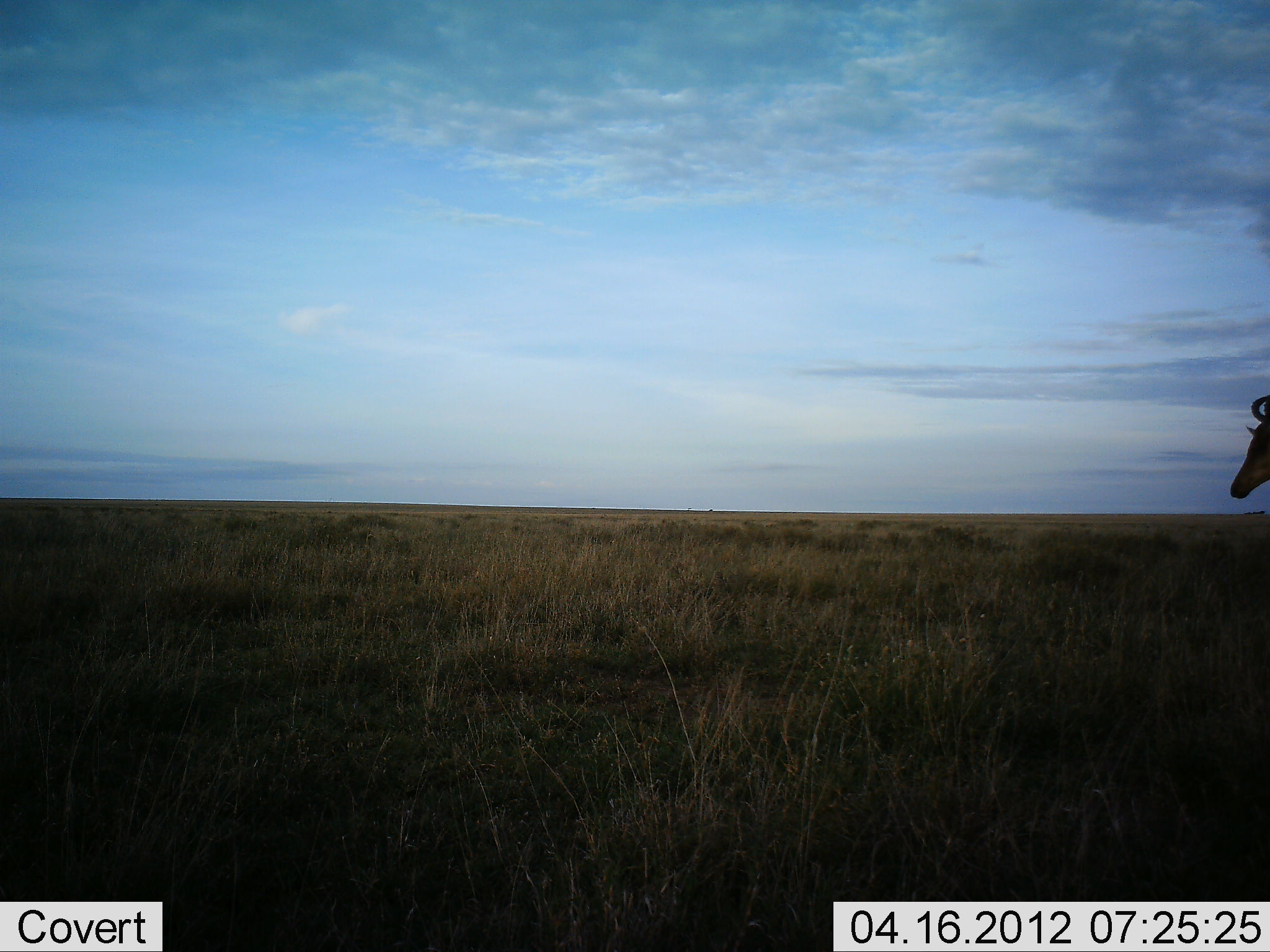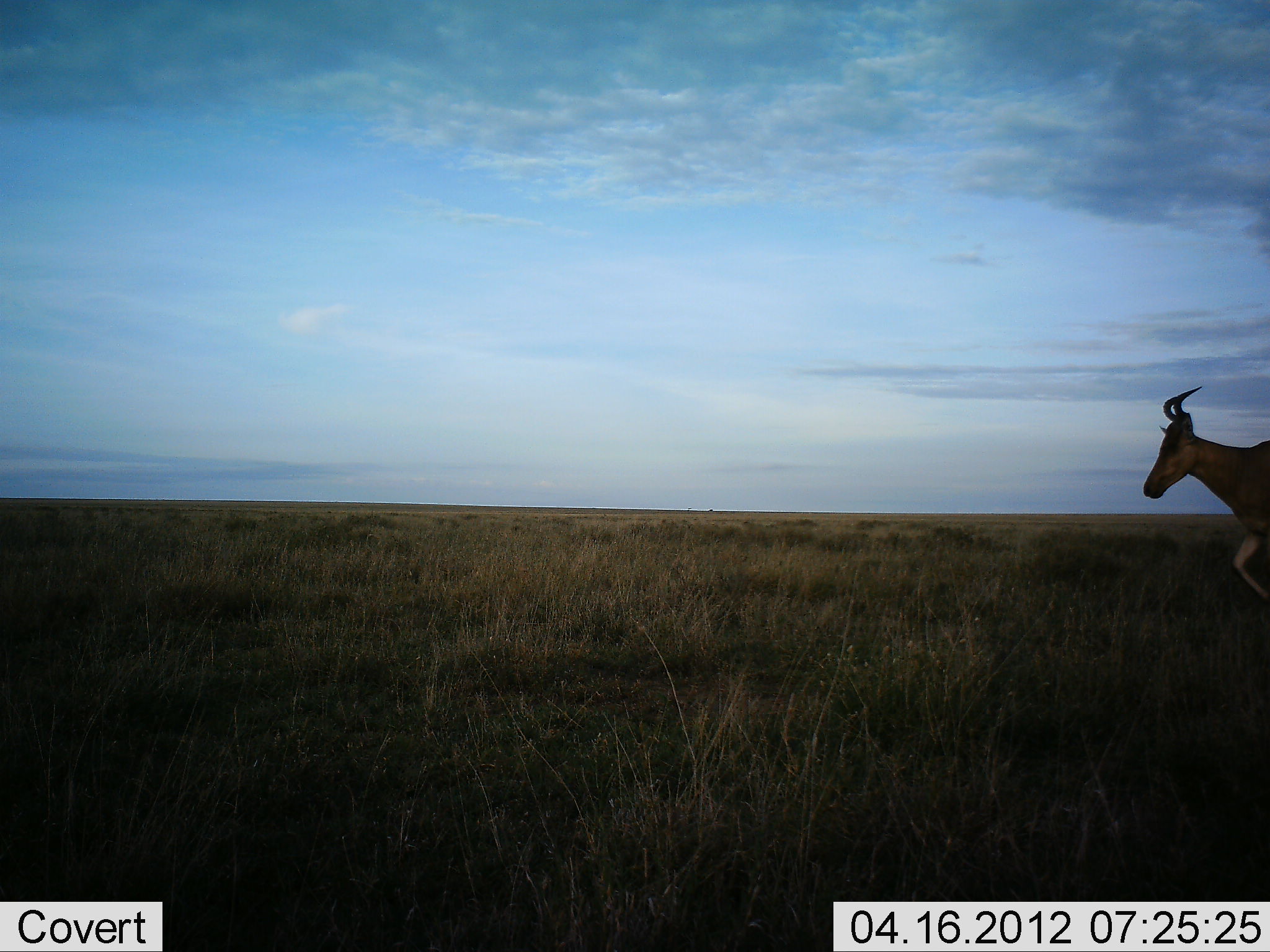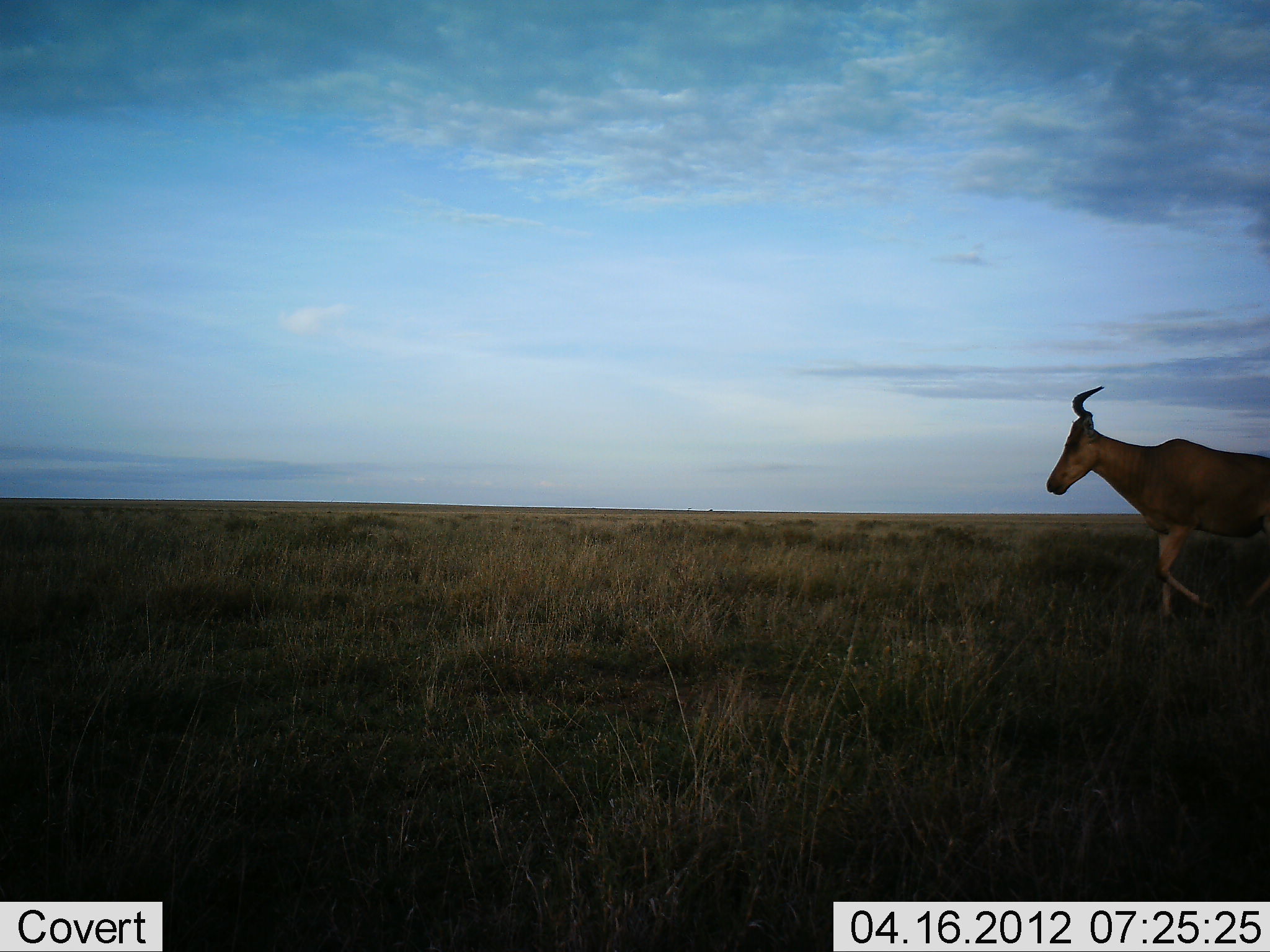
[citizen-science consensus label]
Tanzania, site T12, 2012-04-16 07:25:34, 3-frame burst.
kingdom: Animalia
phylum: Chordata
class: Mammalia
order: Artiodactyla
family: Bovidae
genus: Alcelaphus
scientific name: Alcelaphus buselaphus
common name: hartebeest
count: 1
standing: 6%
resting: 0%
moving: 100%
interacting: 0%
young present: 0%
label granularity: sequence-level